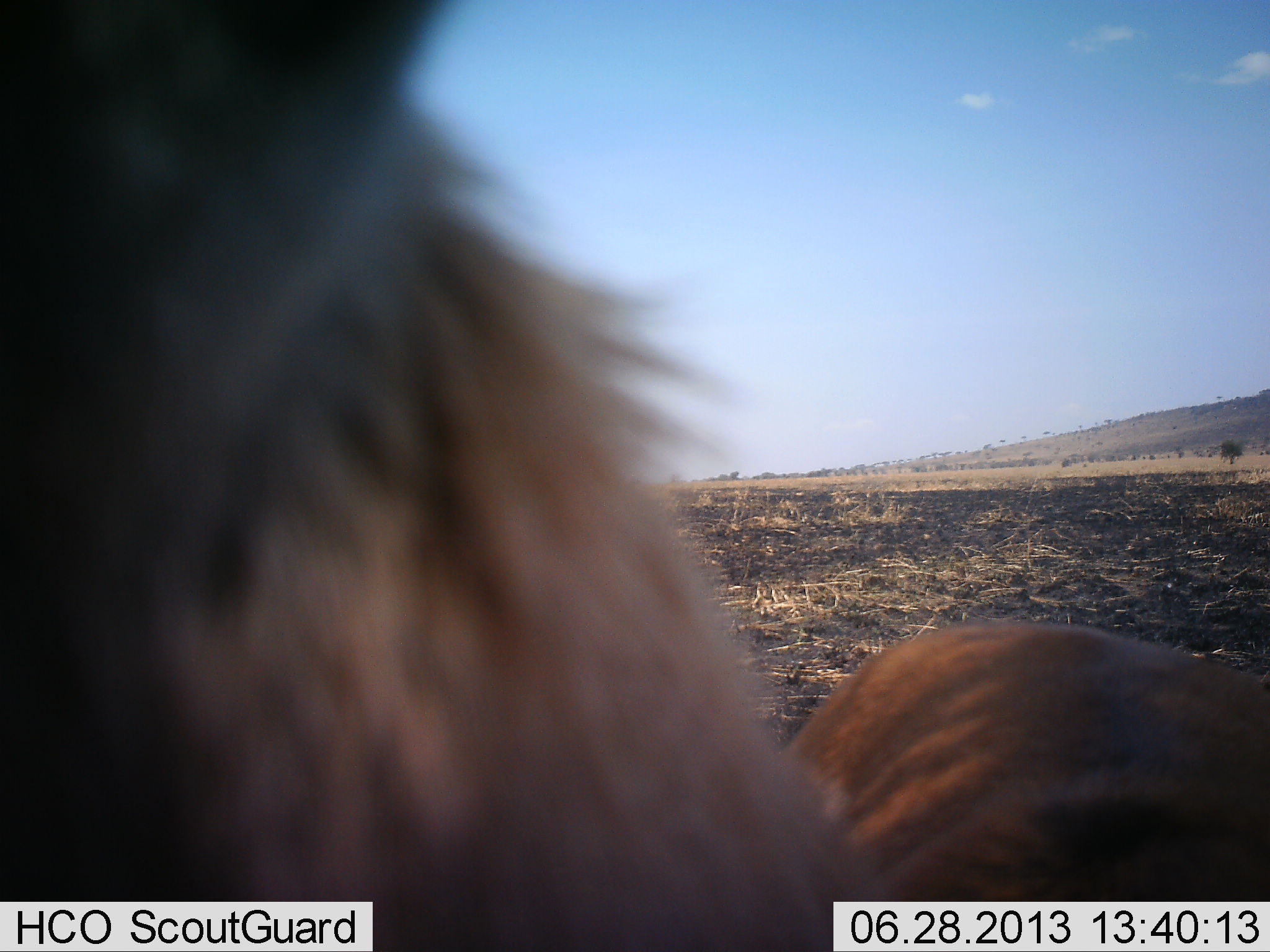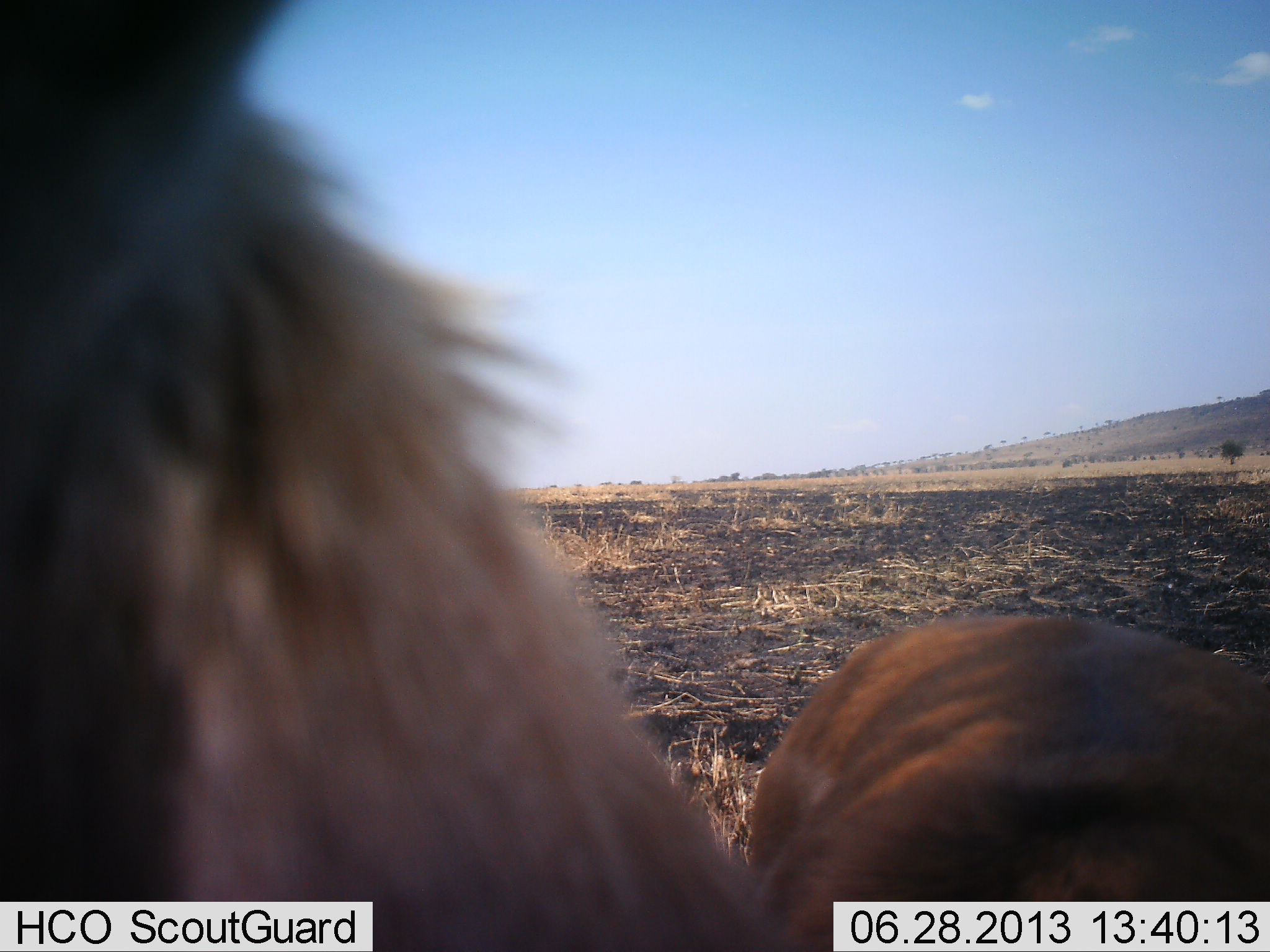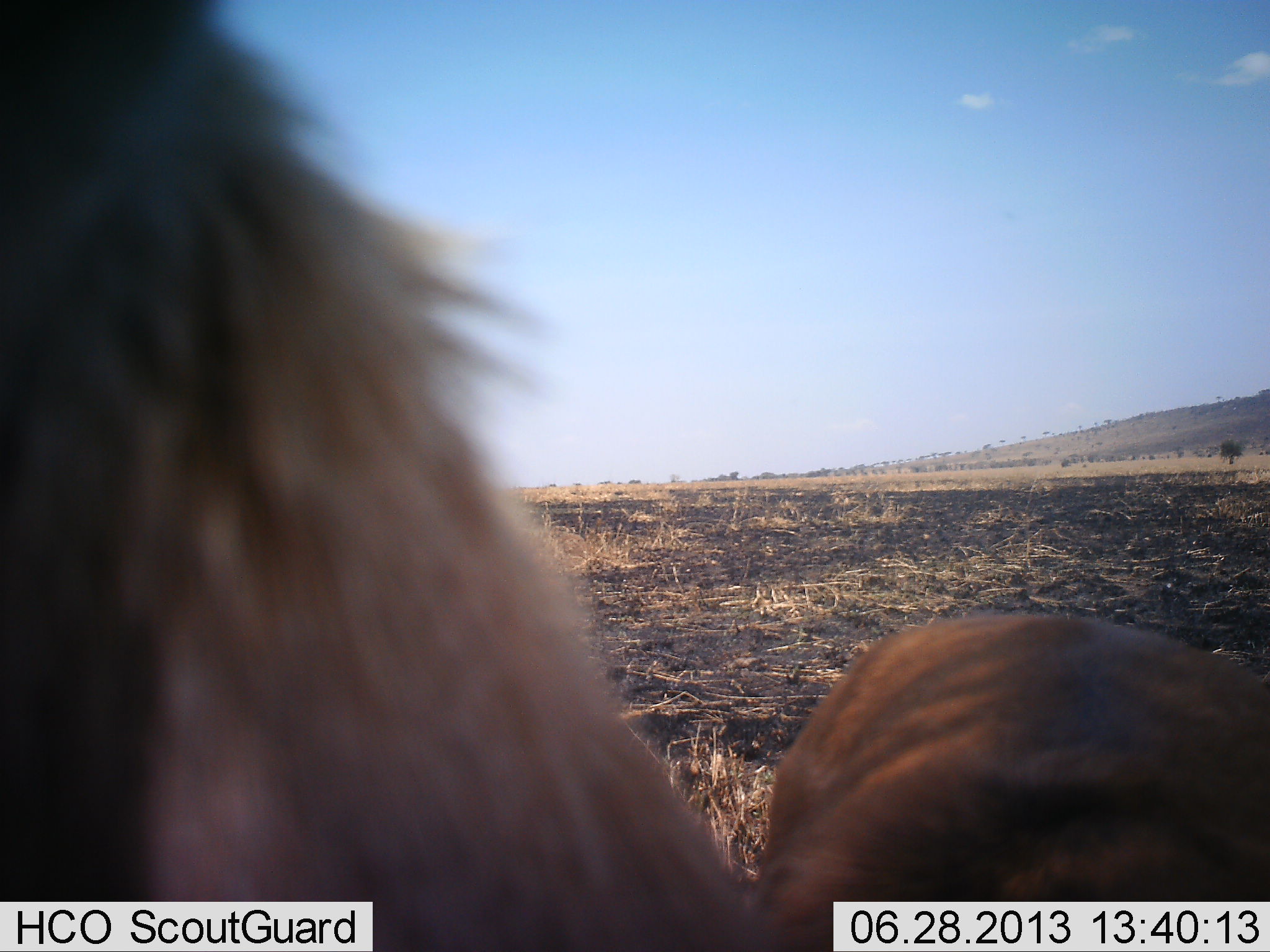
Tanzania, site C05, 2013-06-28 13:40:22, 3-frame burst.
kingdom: Animalia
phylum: Chordata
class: Mammalia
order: Artiodactyla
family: Bovidae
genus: Eudorcas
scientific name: Eudorcas thomsonii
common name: thomson's gazelle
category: gazellethomsons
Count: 1.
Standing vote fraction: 100%.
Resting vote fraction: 0%.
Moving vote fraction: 0%.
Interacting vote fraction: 0%.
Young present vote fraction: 0%.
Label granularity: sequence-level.